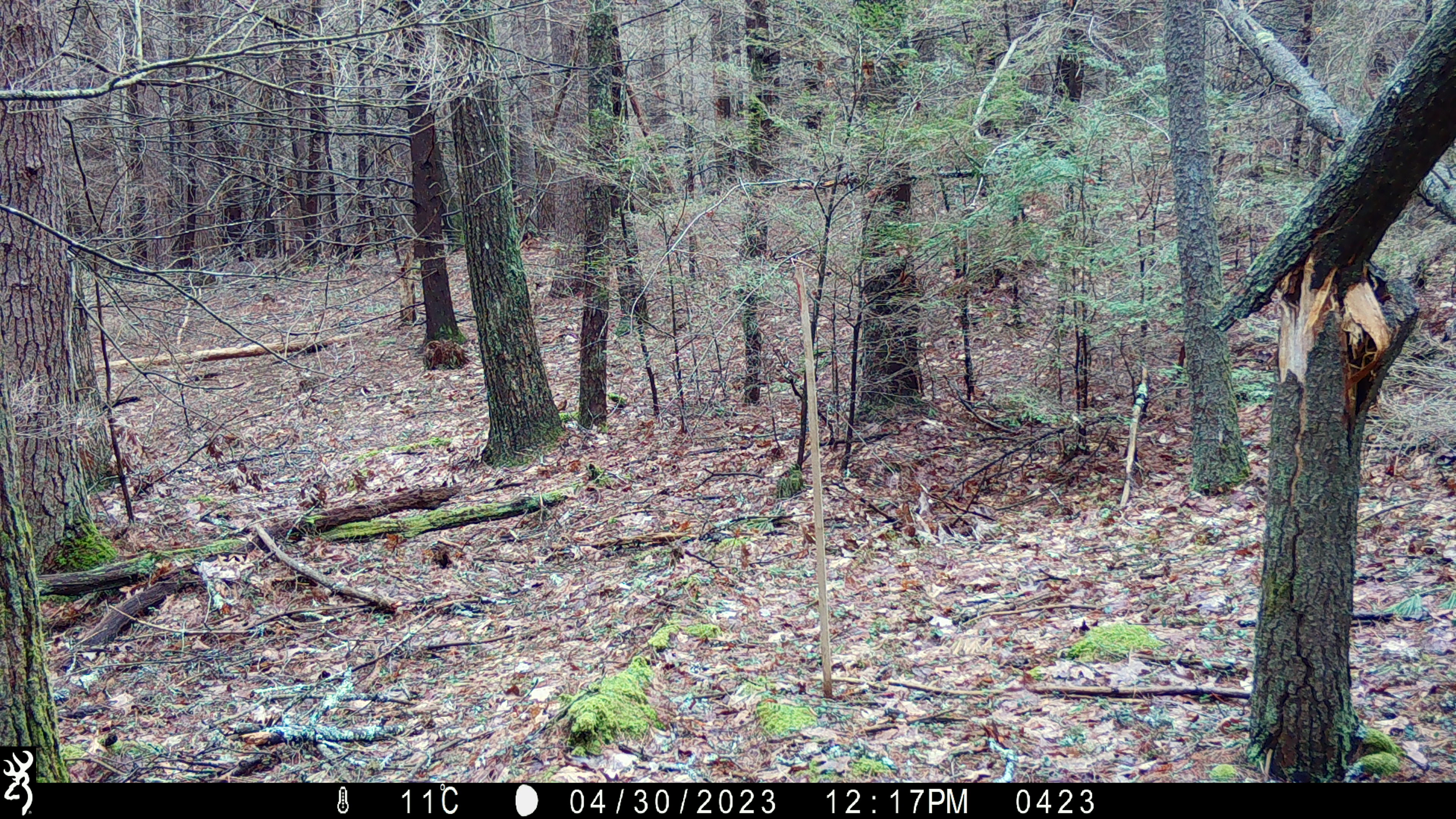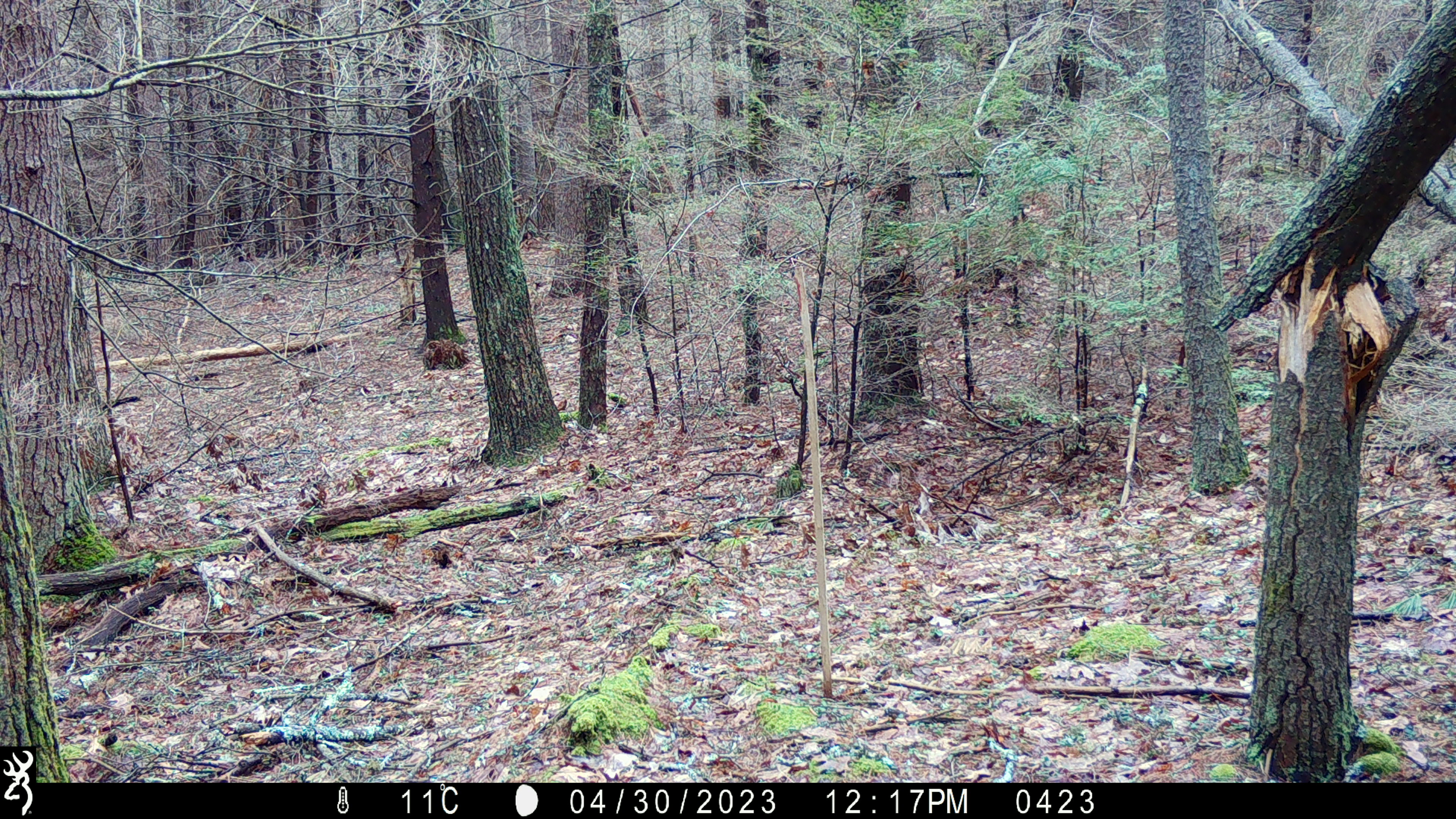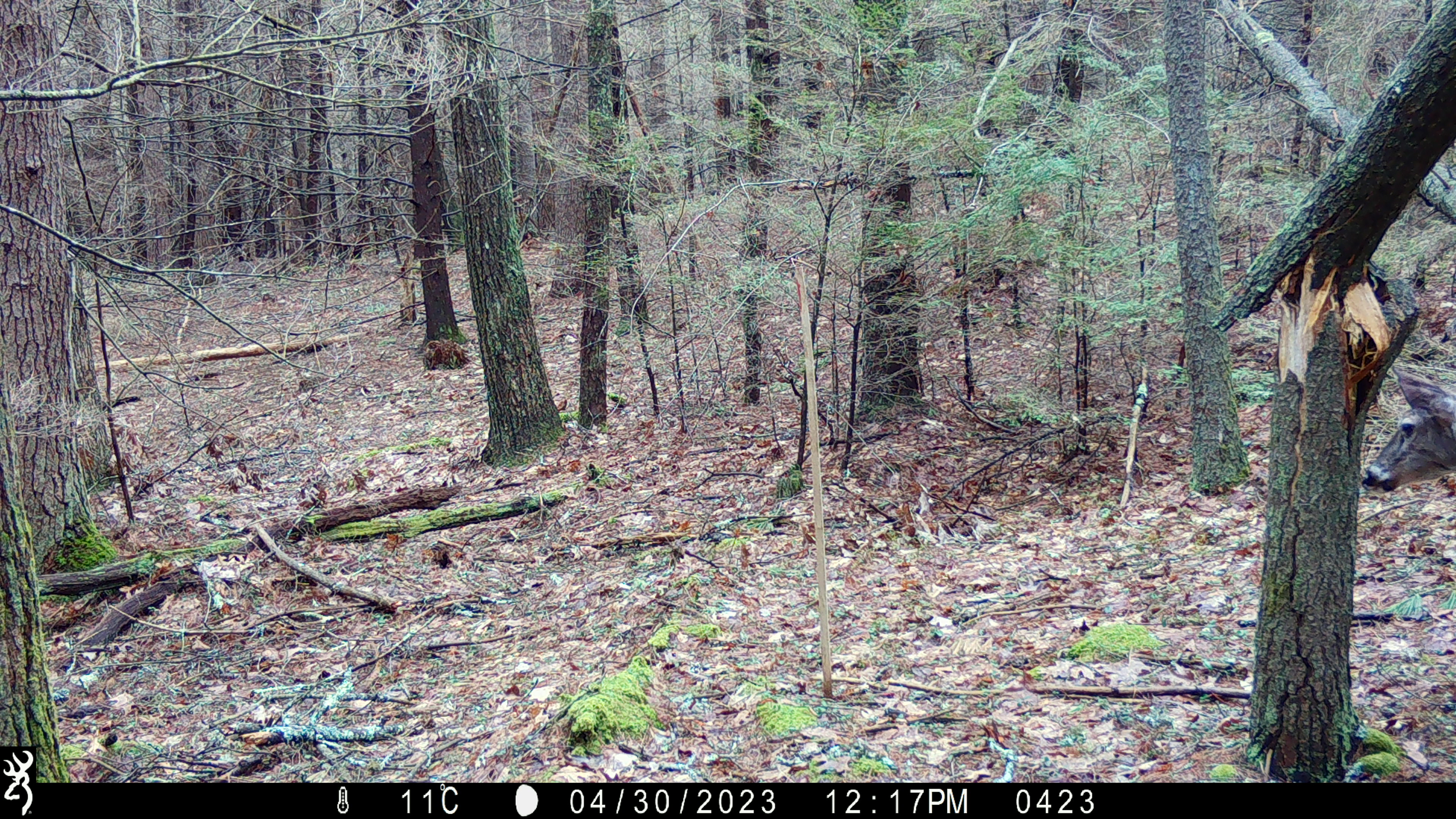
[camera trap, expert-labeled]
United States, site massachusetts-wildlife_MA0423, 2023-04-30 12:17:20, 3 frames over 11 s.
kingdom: Animalia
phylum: Chordata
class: Mammalia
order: Artiodactyla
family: Cervidae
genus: Odocoileus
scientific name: Odocoileus virginianus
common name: white-tailed deer